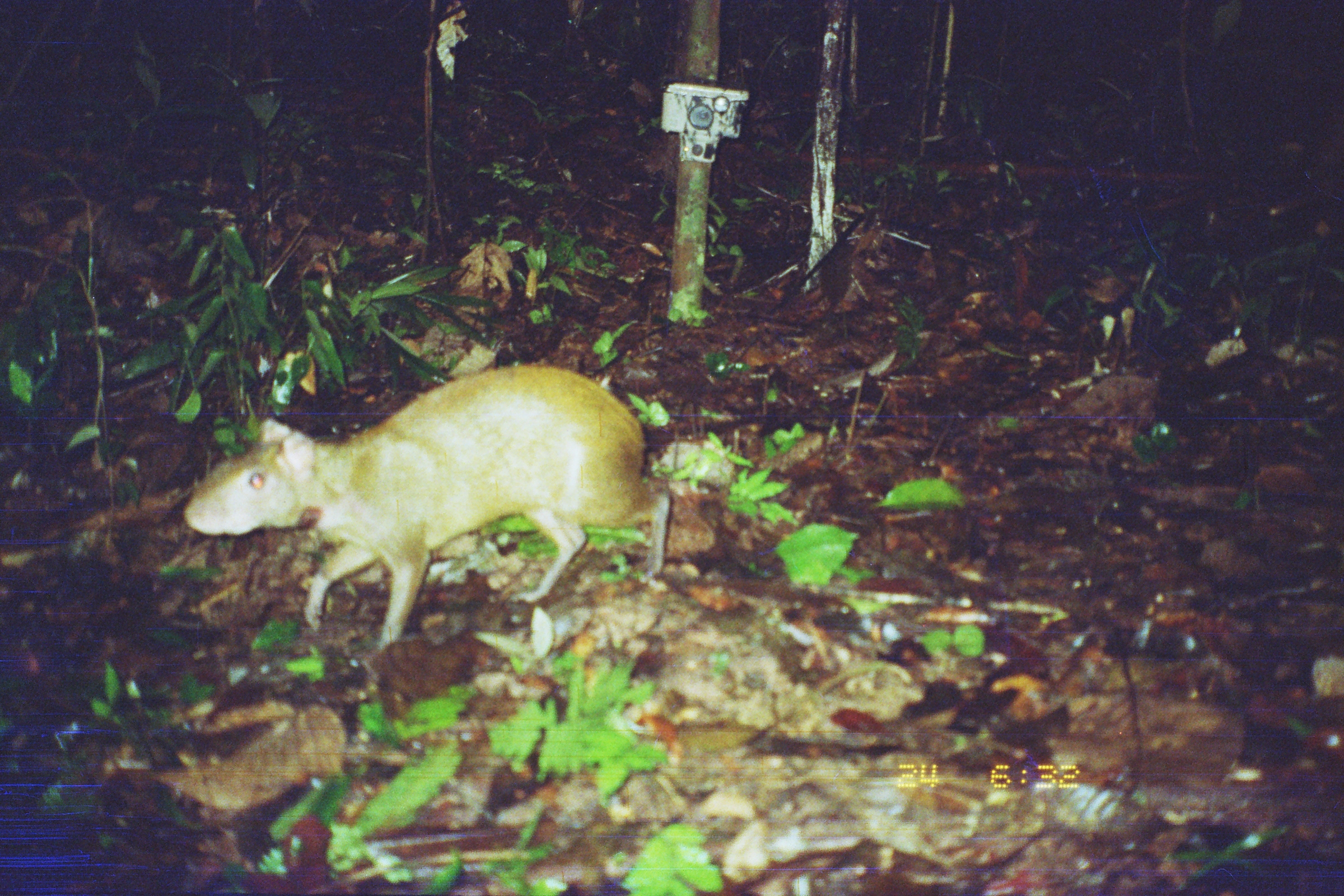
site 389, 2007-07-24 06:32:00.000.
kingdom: Animalia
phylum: Chordata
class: Mammalia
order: Rodentia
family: Dasyproctidae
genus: Dasyprocta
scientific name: Dasyprocta punctata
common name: central american agouti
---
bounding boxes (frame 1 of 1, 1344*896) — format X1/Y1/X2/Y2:
dasyprocta punctata: 184/362/670/655